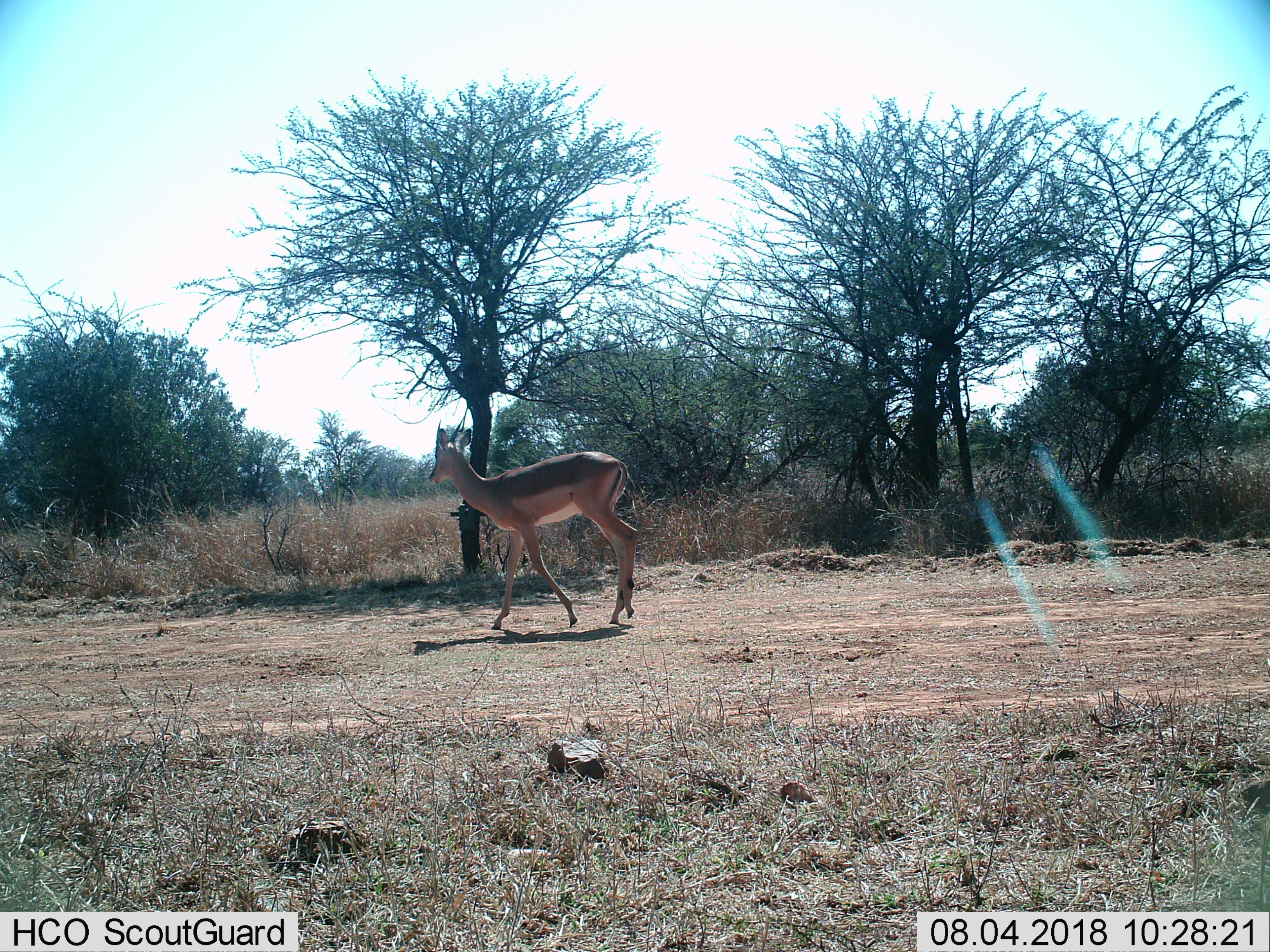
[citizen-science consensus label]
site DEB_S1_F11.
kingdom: Animalia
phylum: Chordata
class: Mammalia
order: Artiodactyla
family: Bovidae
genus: Aepyceros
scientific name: Aepyceros melampus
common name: impala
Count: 1.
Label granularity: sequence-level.